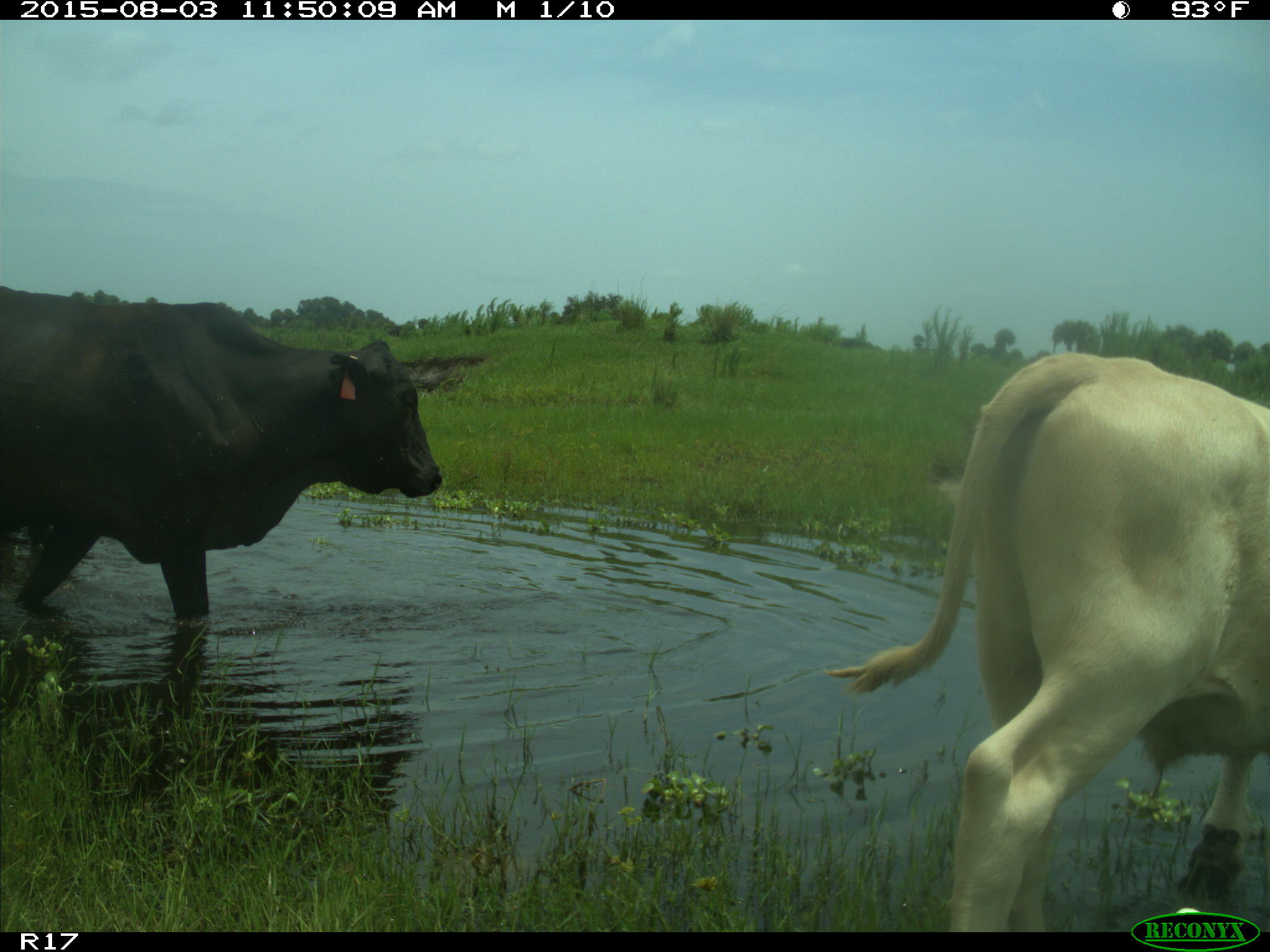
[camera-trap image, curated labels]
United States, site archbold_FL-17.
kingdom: Animalia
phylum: Chordata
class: Mammalia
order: Artiodactyla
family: Bovidae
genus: Bos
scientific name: Bos taurus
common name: domestic cow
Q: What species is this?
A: Bos taurus (domestic cow).